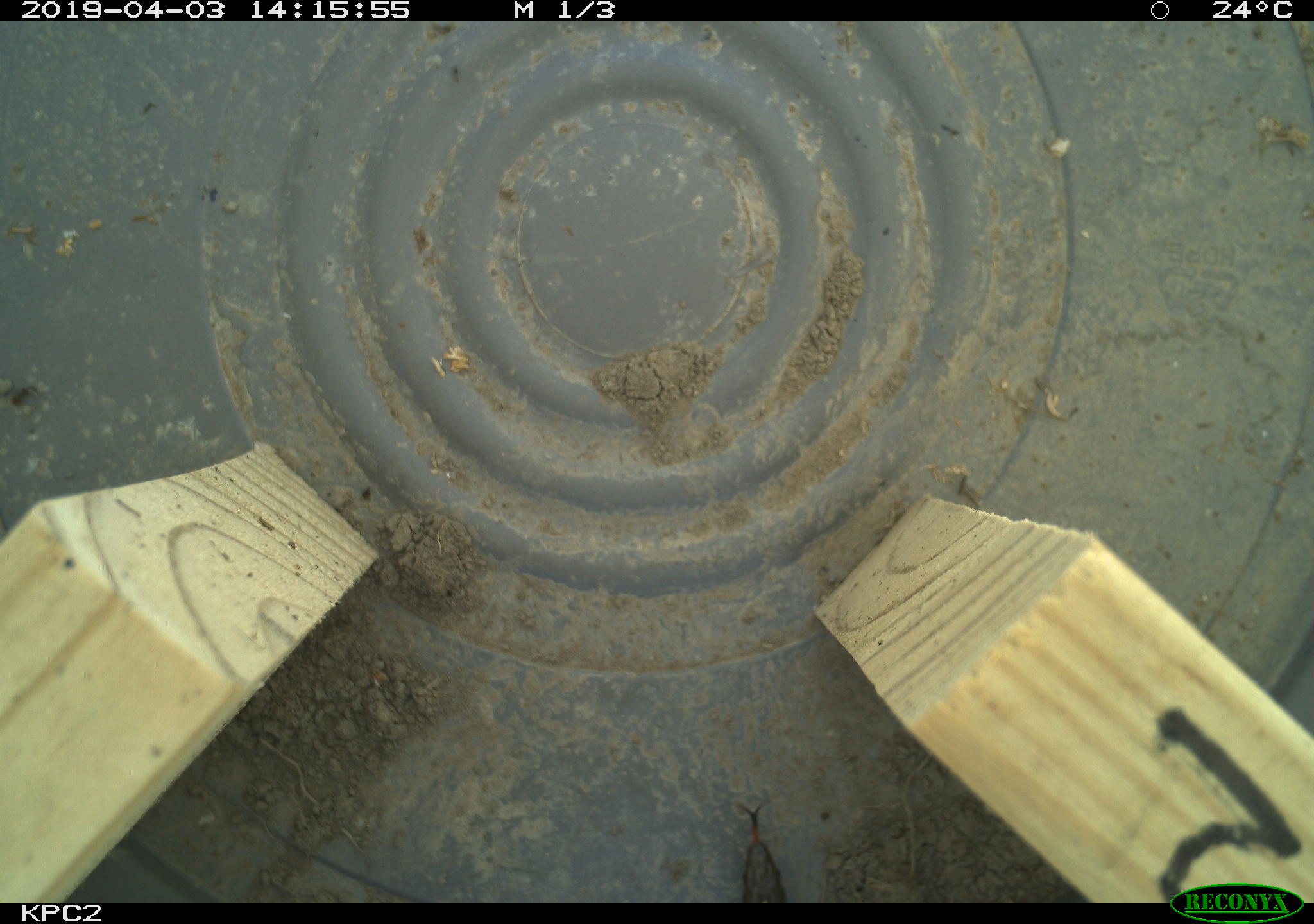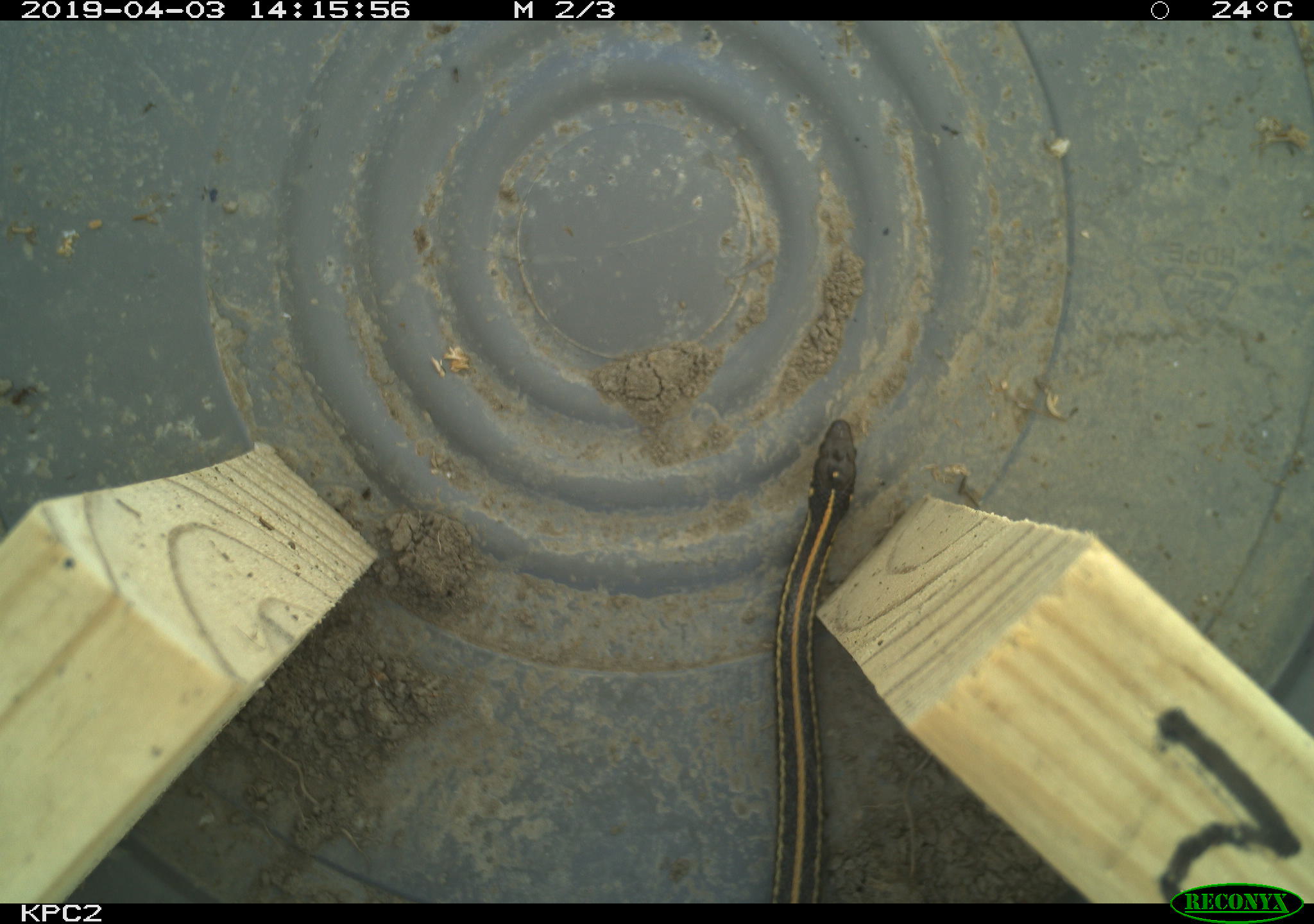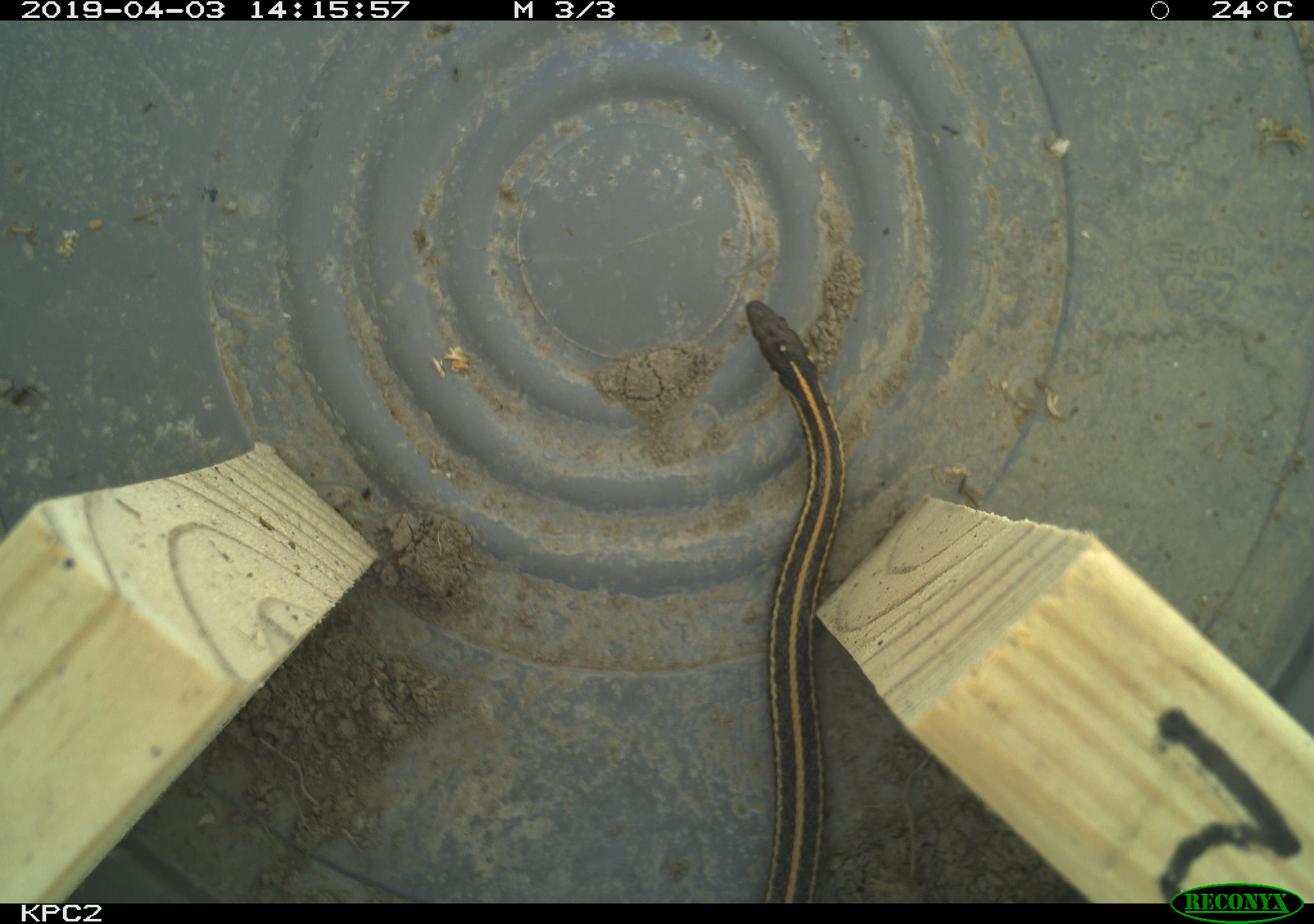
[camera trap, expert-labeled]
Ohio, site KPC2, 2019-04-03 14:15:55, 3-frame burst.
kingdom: Animalia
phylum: Chordata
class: Reptilia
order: Squamata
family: Colubridae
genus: Thamnophis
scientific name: Thamnophis radix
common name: plains gartersnake